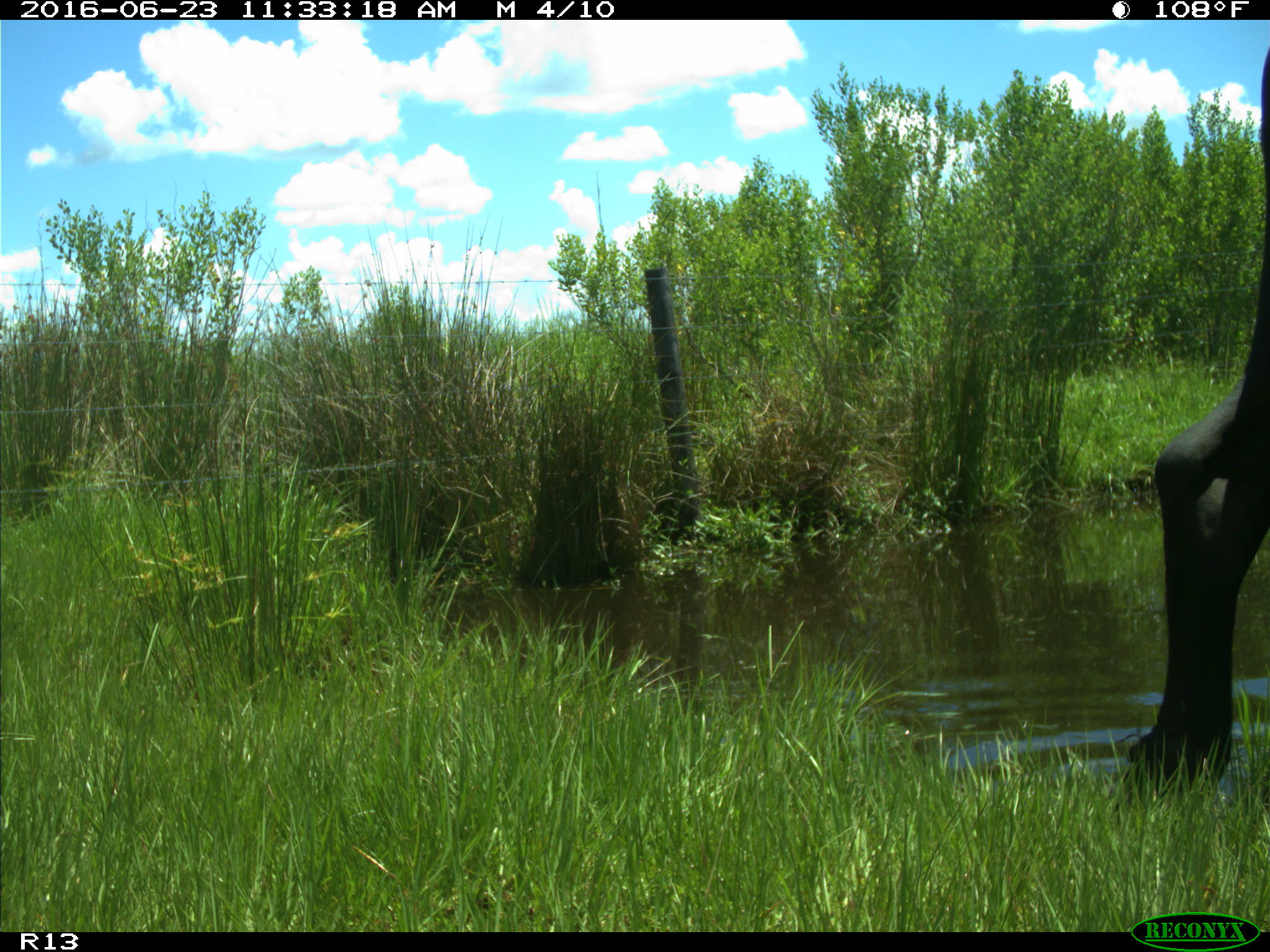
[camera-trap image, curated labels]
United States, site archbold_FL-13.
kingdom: Animalia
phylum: Chordata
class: Mammalia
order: Artiodactyla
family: Bovidae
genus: Bos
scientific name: Bos taurus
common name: domestic cow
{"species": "Bos taurus (domestic cow)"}